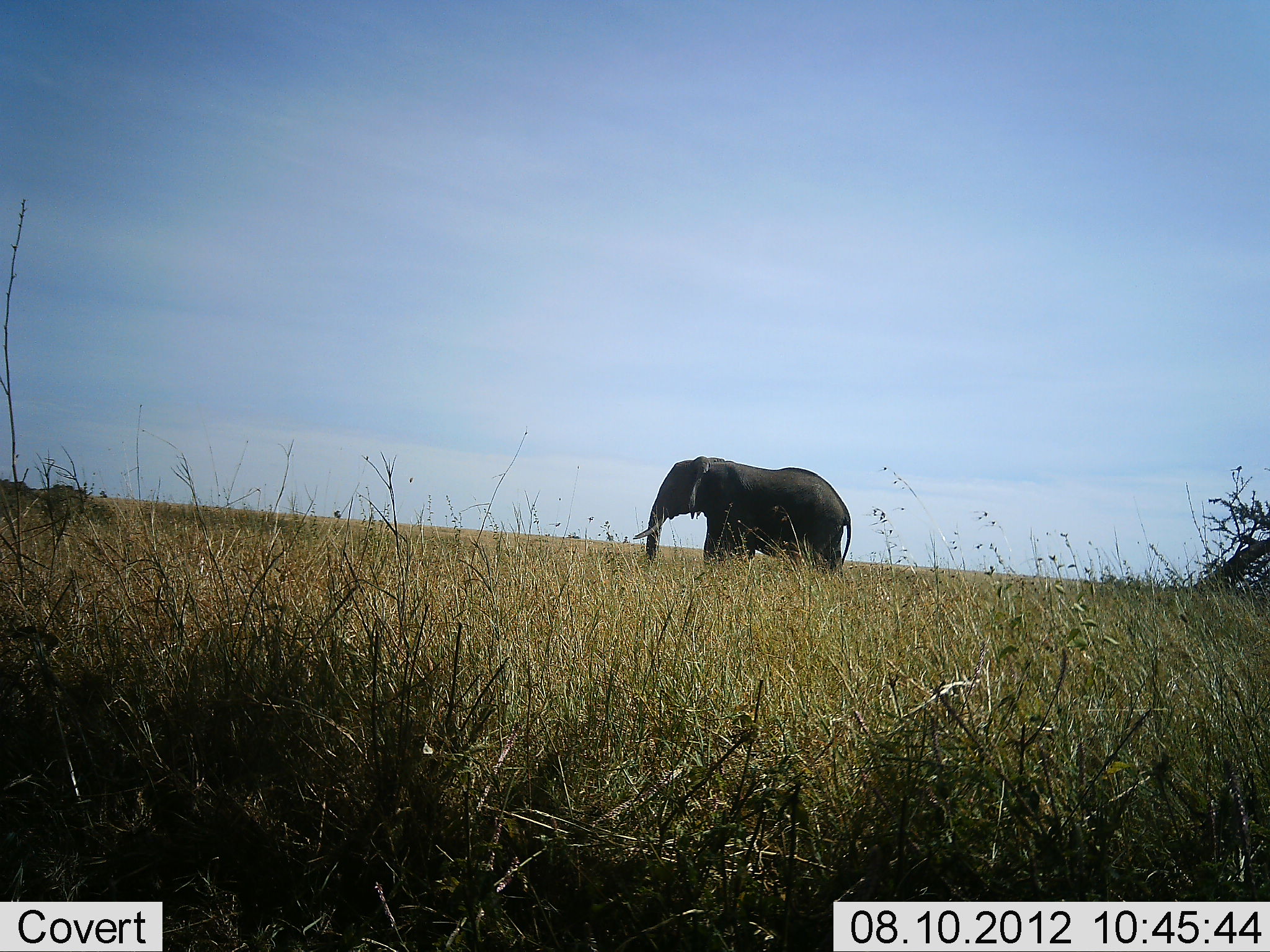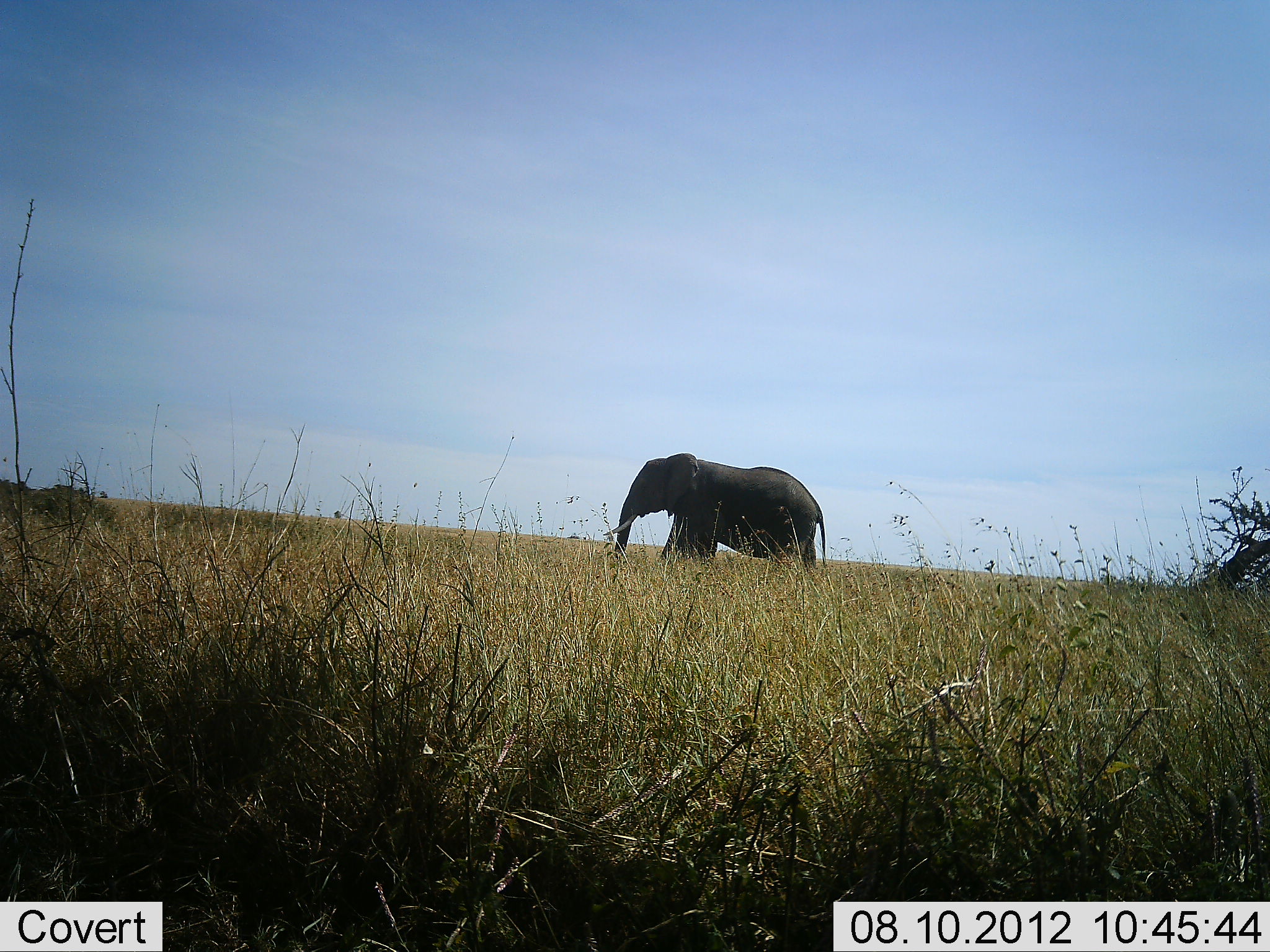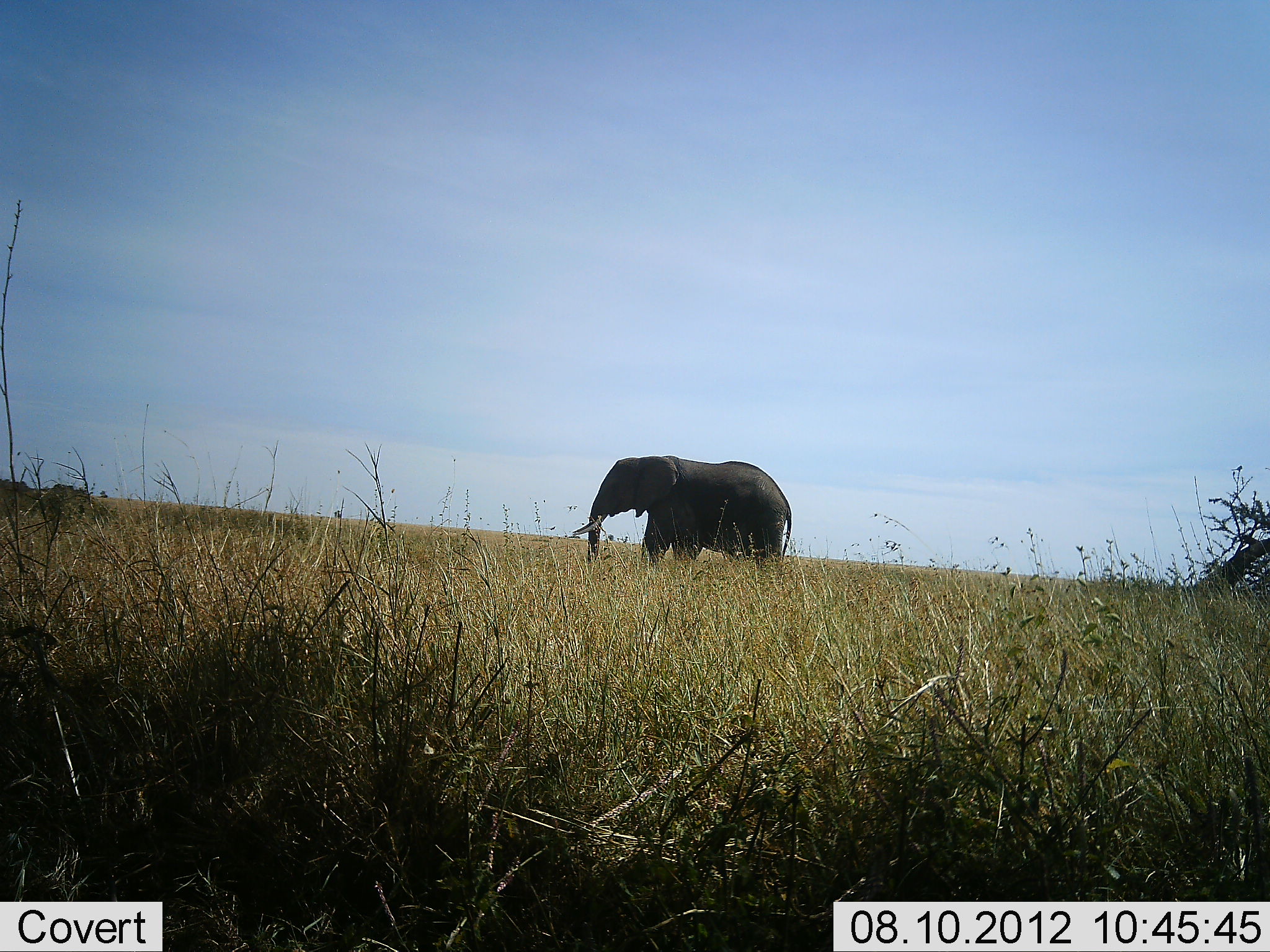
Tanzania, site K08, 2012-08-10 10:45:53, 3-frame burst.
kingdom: Animalia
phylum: Chordata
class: Mammalia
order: Proboscidea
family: Elephantidae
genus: Loxodonta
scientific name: Loxodonta africana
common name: african bush elephant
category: elephant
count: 1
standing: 0%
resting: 0%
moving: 100%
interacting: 0%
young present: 0%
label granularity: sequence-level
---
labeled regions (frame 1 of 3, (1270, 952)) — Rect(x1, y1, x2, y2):
animal: Rect(632, 456, 852, 575)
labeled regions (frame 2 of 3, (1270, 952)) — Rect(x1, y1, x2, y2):
animal: Rect(603, 453, 827, 569)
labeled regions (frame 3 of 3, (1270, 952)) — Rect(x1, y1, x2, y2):
animal: Rect(572, 455, 793, 573)